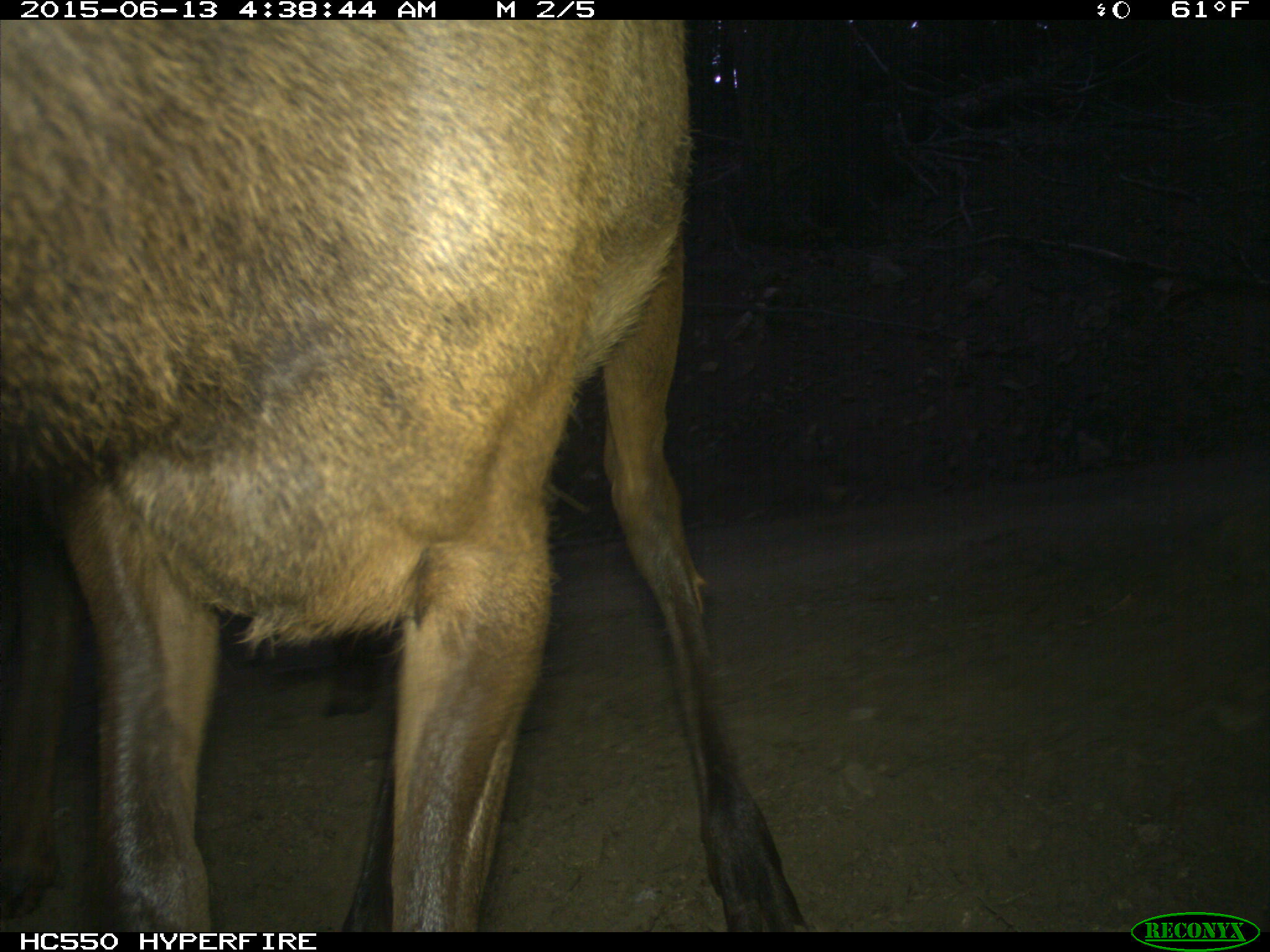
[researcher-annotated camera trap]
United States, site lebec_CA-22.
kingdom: Animalia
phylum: Chordata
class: Mammalia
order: Artiodactyla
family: Cervidae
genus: Cervus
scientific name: Cervus canadensis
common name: elk